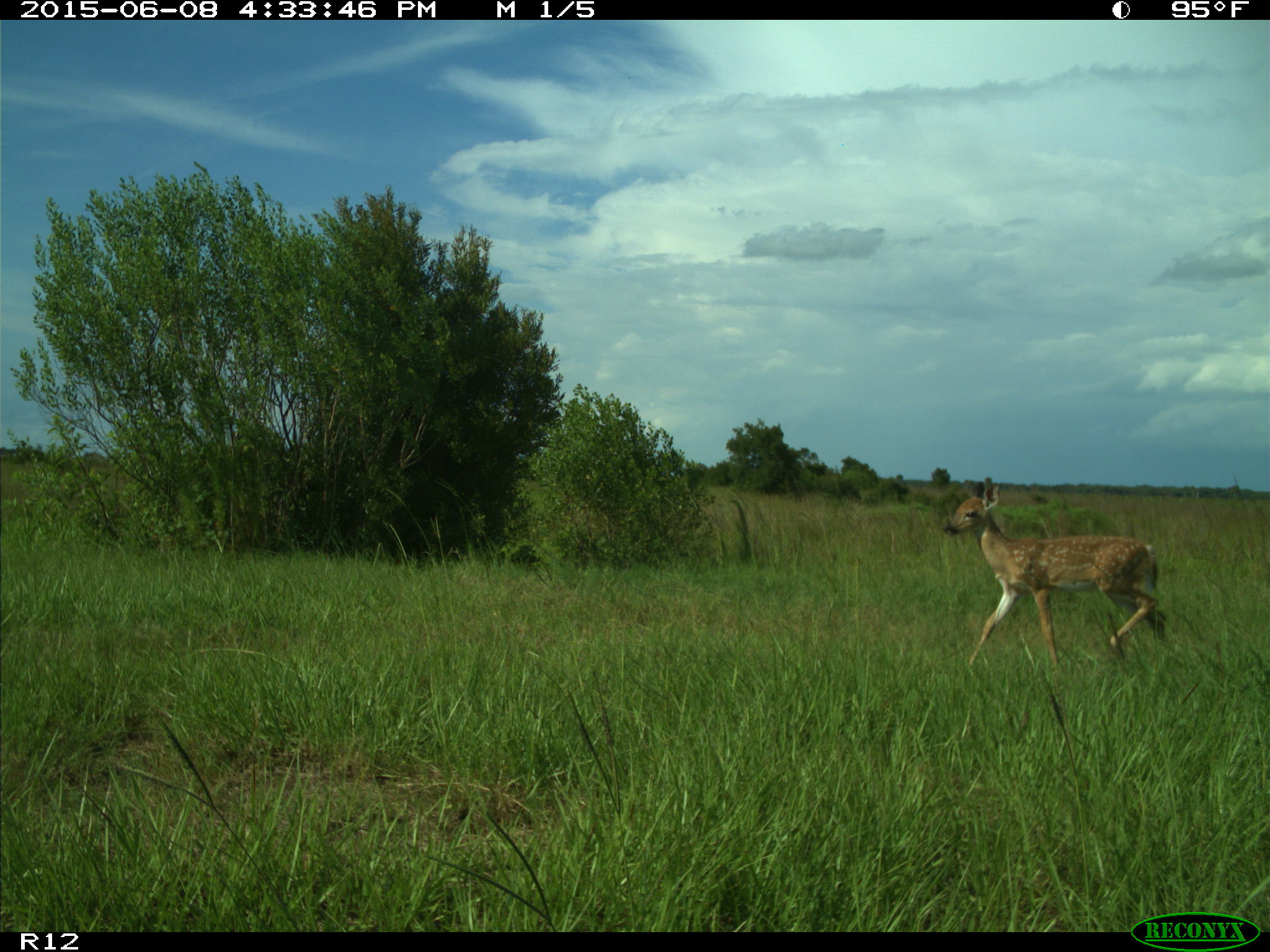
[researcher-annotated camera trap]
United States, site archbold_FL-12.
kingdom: Animalia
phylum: Chordata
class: Mammalia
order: Artiodactyla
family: Cervidae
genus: Odocoileus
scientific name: Odocoileus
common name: deer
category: unidentified deer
Unidentified deer (deer) (Odocoileus).